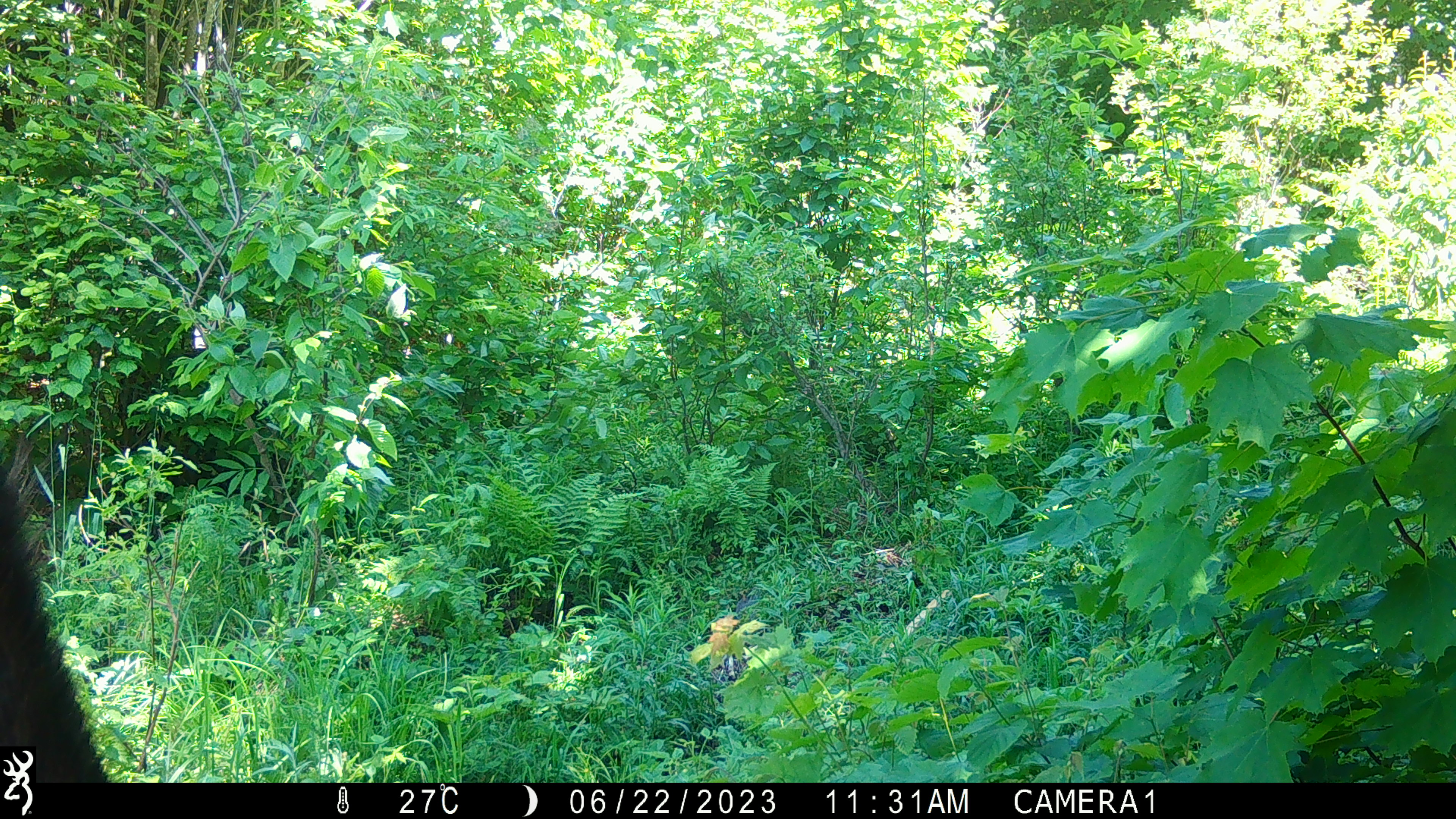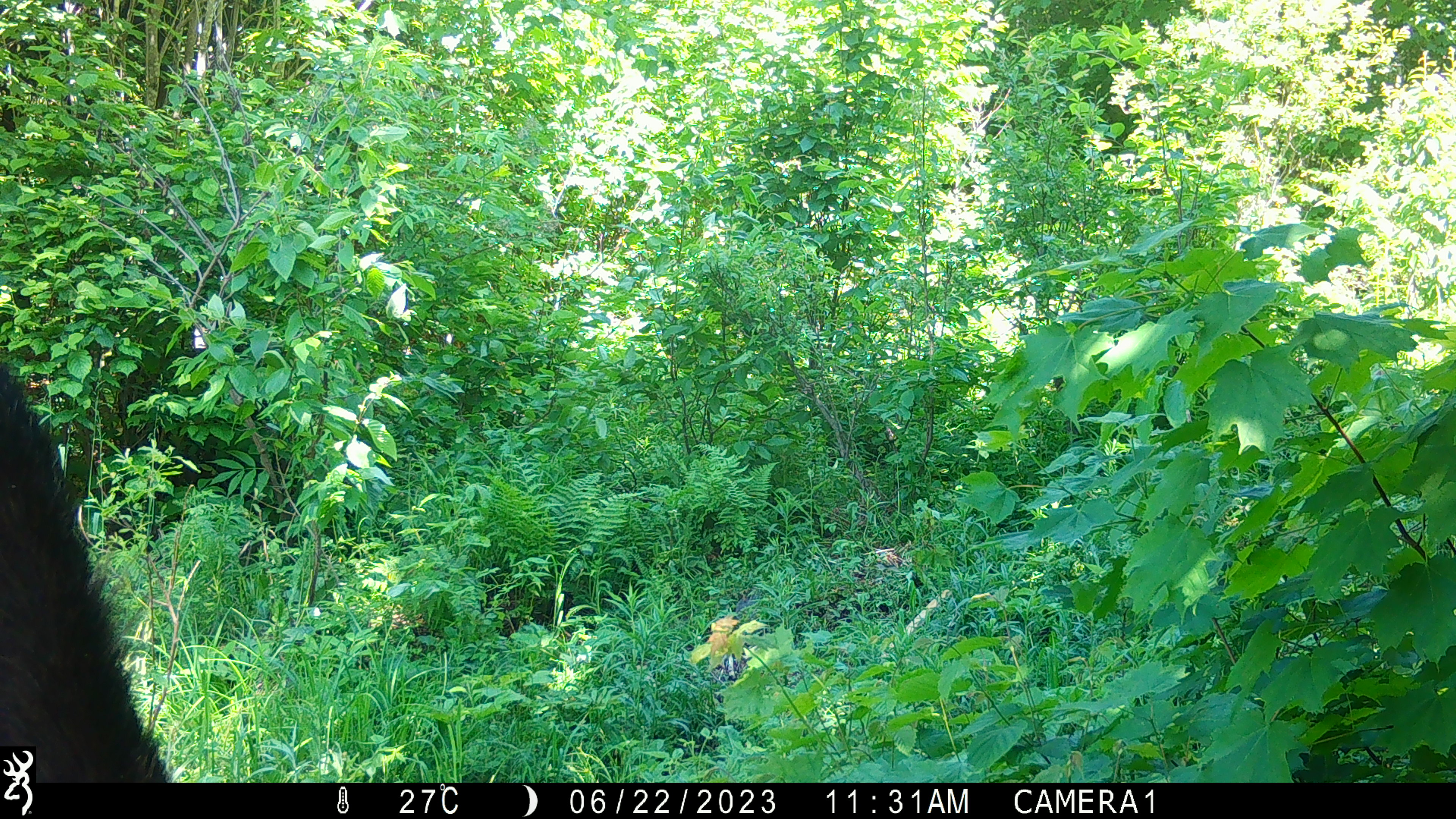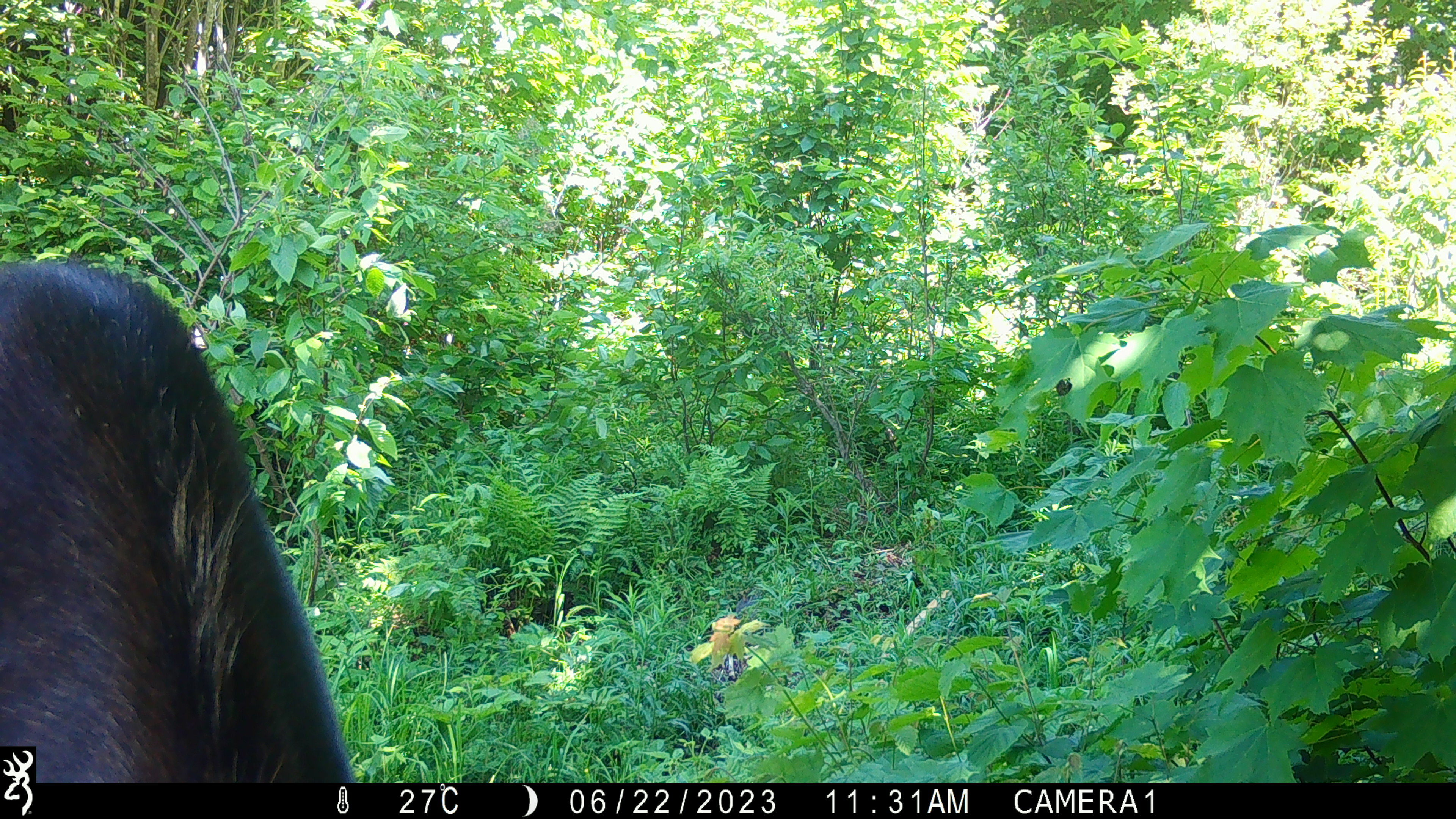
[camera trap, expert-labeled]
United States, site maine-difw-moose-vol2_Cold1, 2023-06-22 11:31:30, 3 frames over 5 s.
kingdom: Animalia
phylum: Chordata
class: Mammalia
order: Artiodactyla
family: Cervidae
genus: Alces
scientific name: Alces alces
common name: moose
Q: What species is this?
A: Moose (Alces alces).